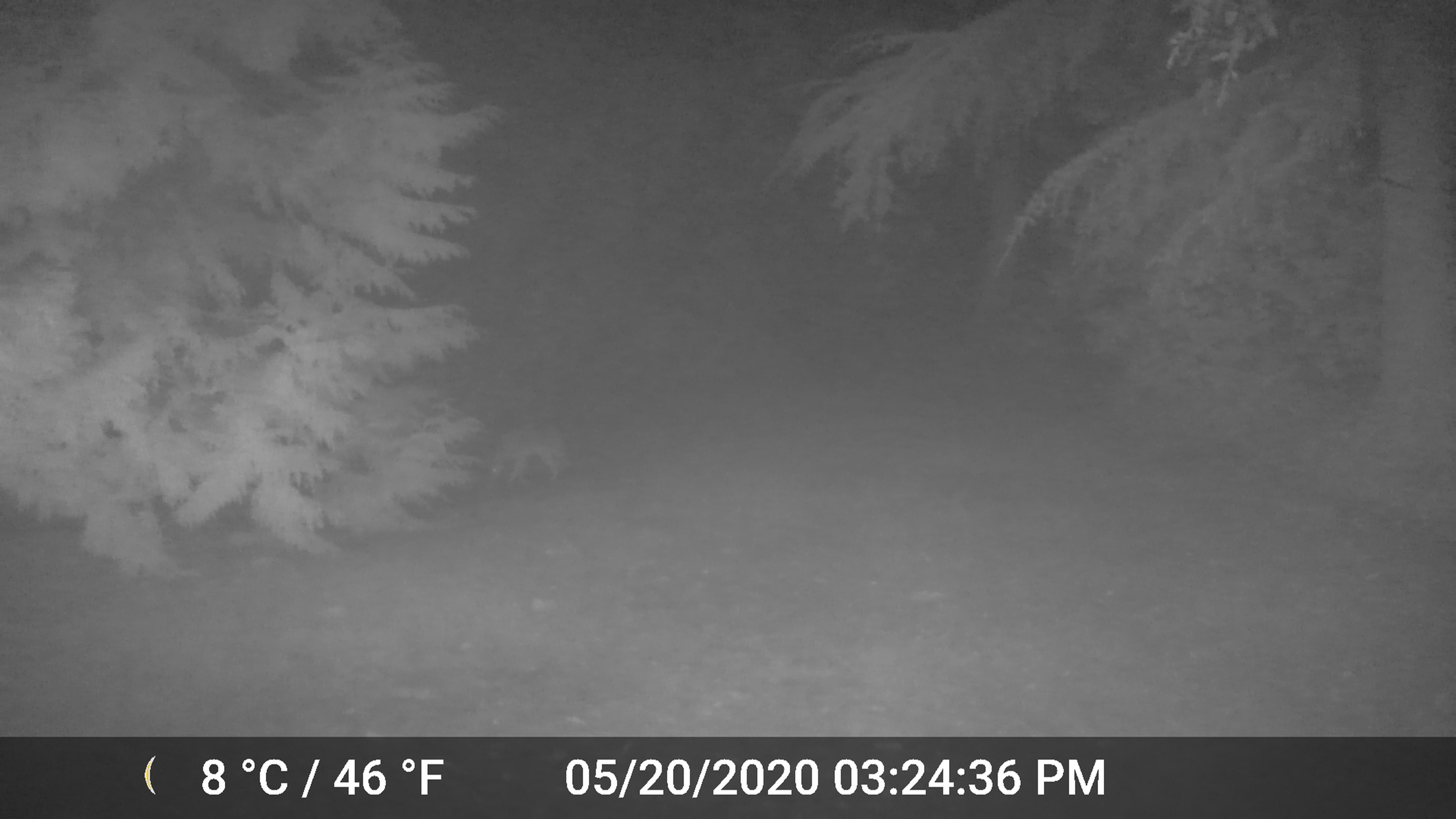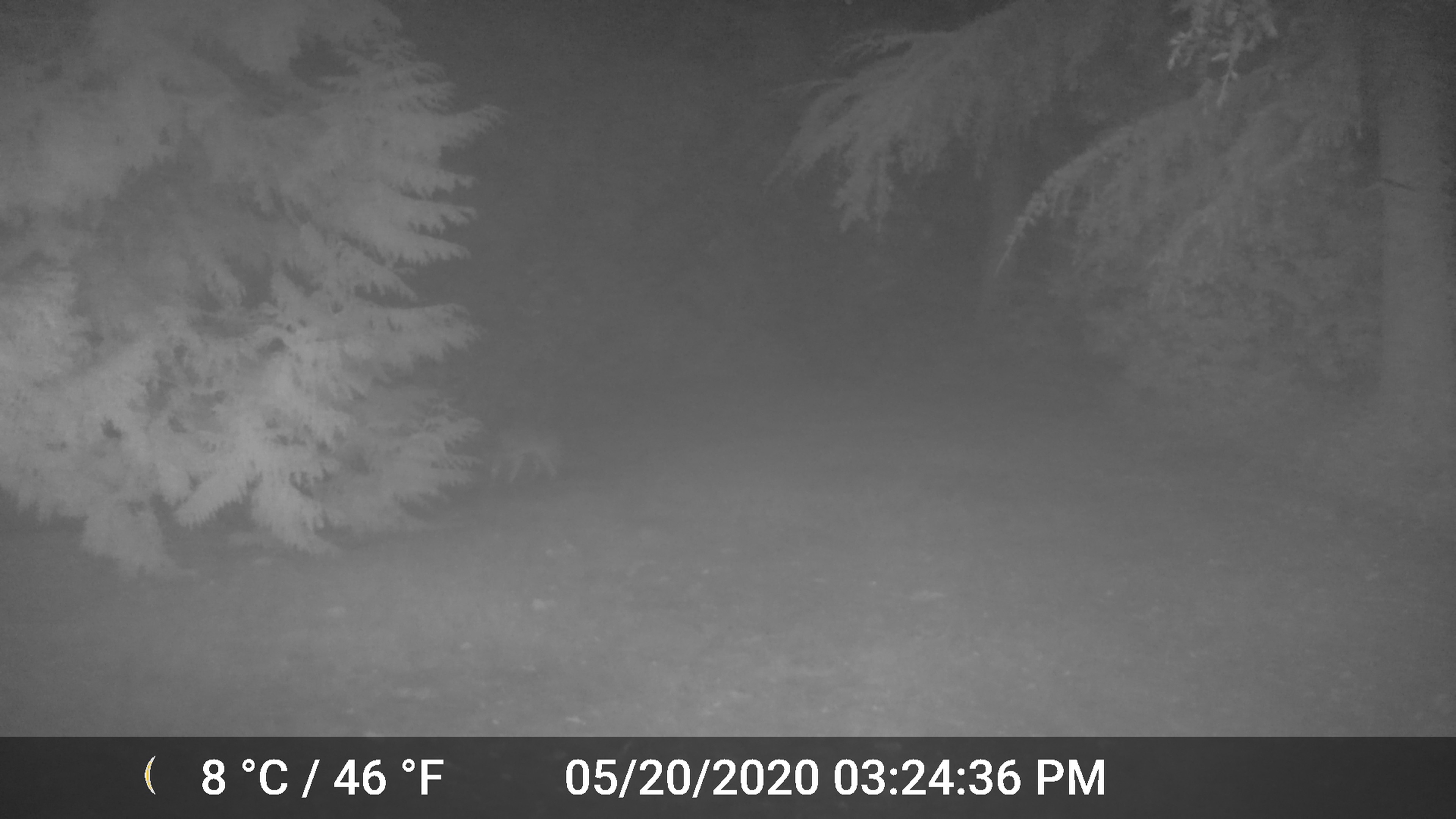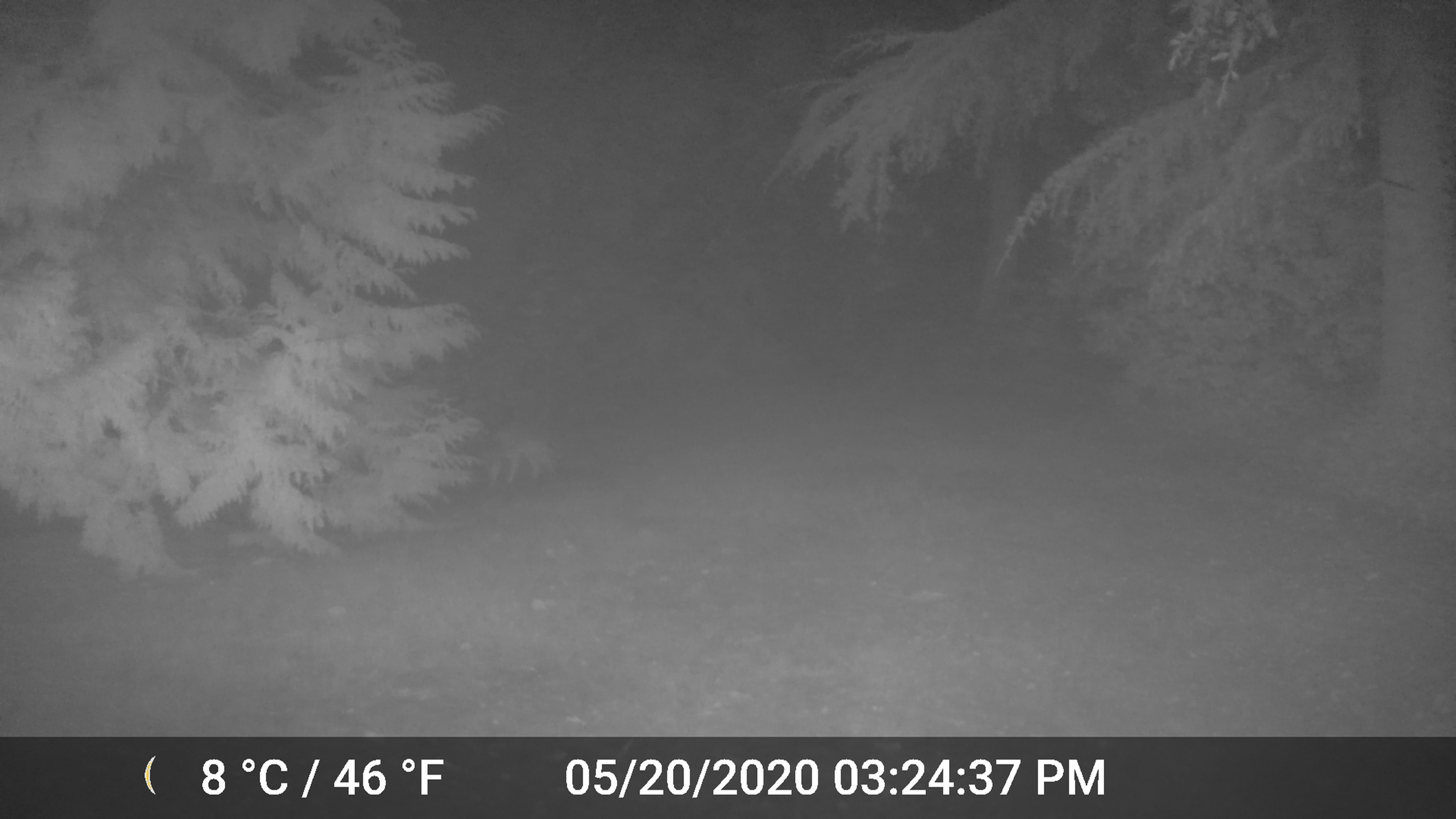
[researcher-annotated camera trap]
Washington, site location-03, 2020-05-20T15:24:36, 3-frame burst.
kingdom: Animalia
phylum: Chordata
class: Mammalia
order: Carnivora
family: Canidae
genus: Canis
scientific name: Canis latrans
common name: coyote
Coyote (Canis latrans).